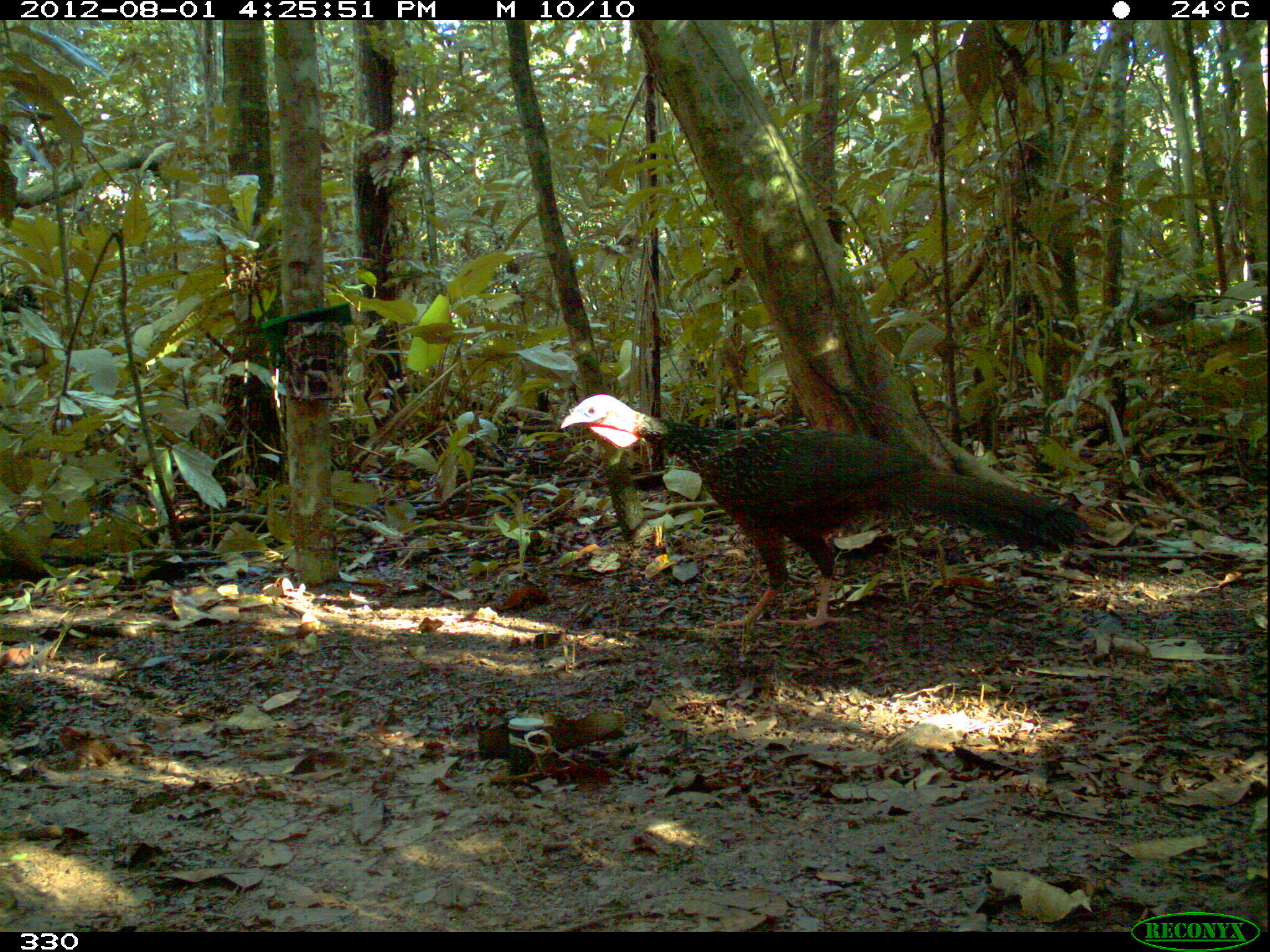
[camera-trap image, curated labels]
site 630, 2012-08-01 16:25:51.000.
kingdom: Animalia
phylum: Chordata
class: Aves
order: Galliformes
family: Cracidae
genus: Penelope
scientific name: Penelope jacquacu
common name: spix's guan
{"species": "Penelope jacquacu (spix's guan)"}